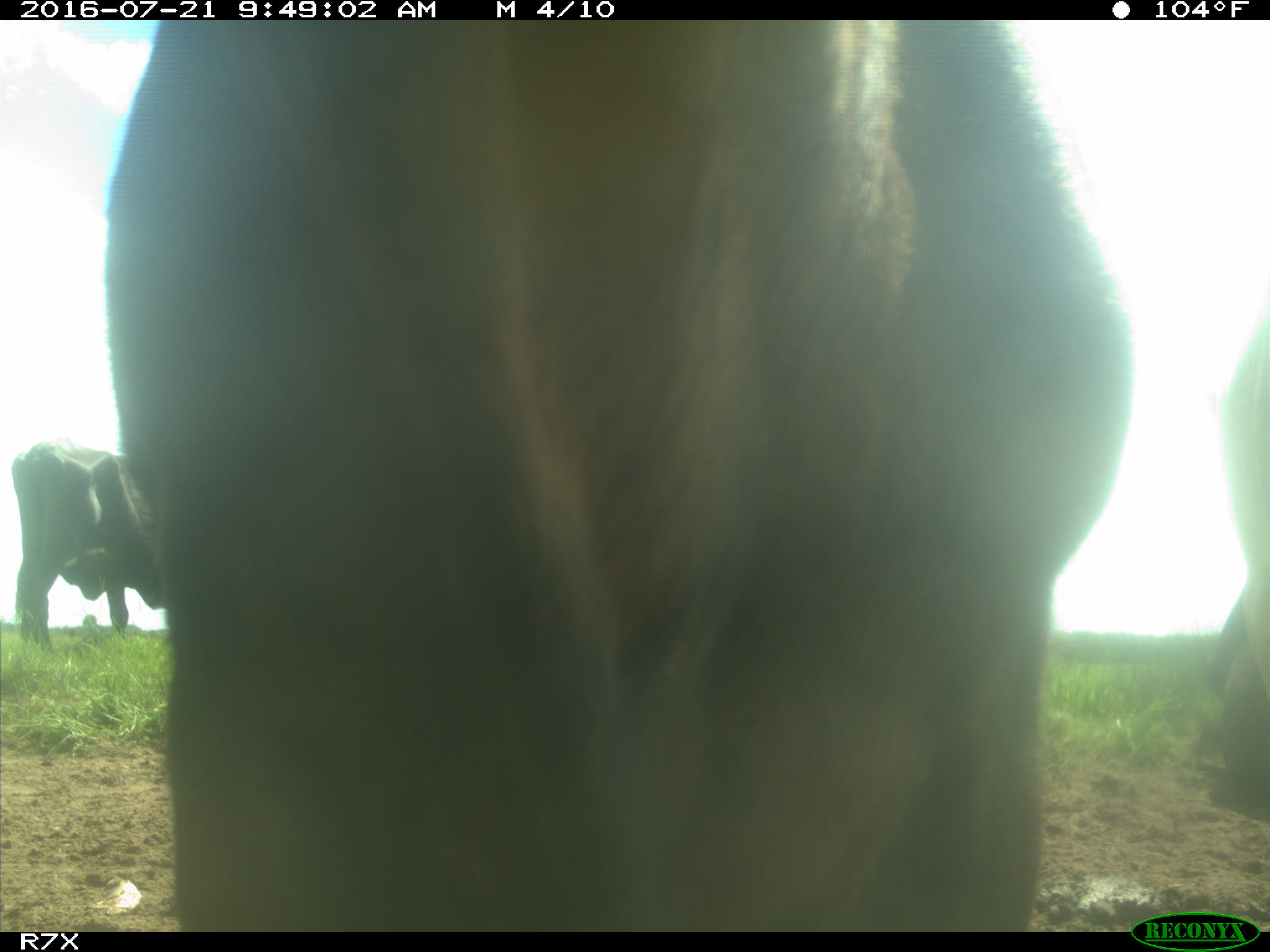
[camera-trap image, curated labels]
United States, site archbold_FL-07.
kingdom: Animalia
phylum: Chordata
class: Mammalia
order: Artiodactyla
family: Bovidae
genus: Bos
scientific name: Bos taurus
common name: domestic cow